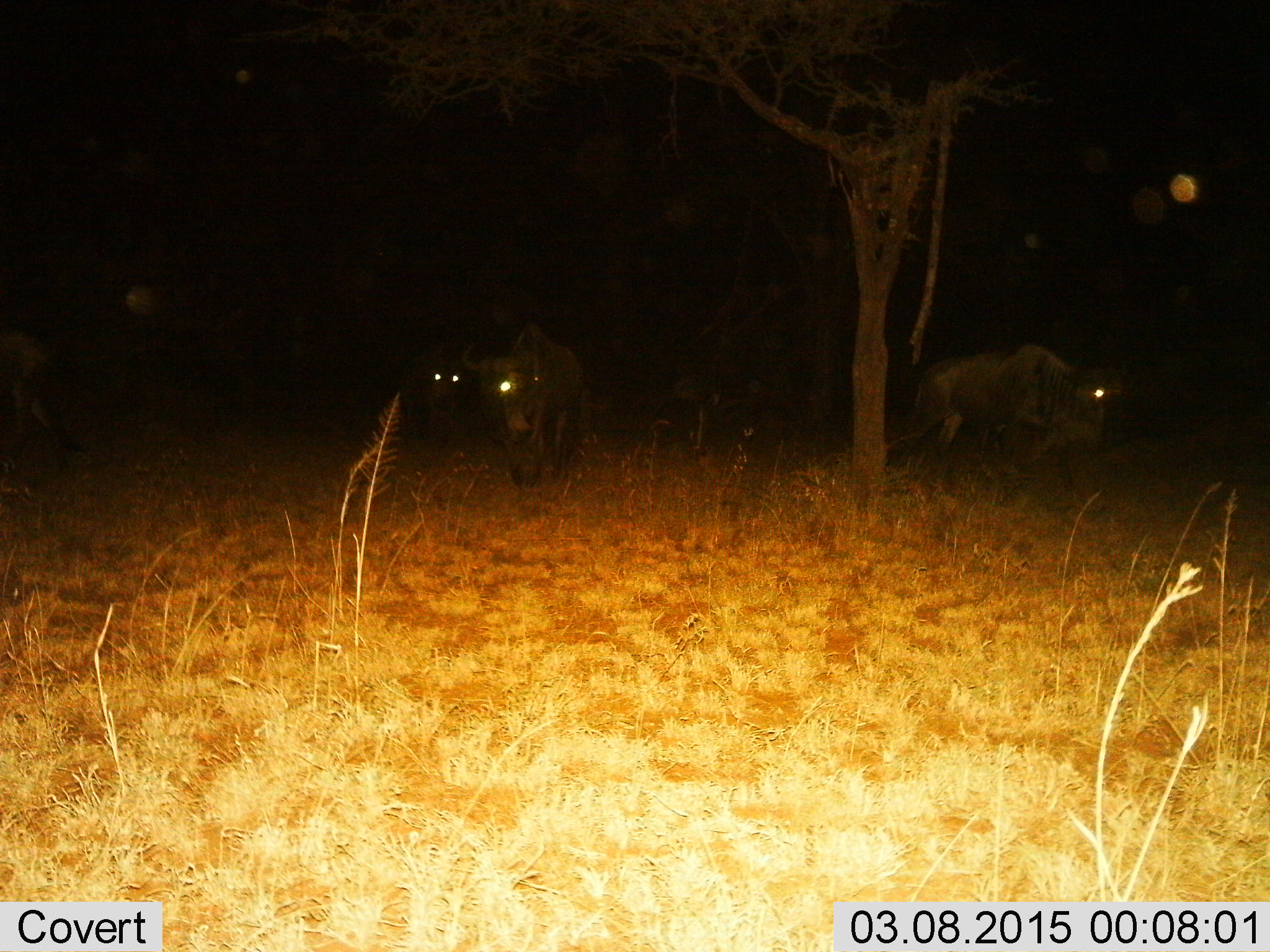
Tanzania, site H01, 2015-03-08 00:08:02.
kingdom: Animalia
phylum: Chordata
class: Mammalia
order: Artiodactyla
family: Bovidae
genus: Connochaetes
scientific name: Connochaetes taurinus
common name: blue wildebeest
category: wildebeest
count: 3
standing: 40%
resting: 0%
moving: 70%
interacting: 0%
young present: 0%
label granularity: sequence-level